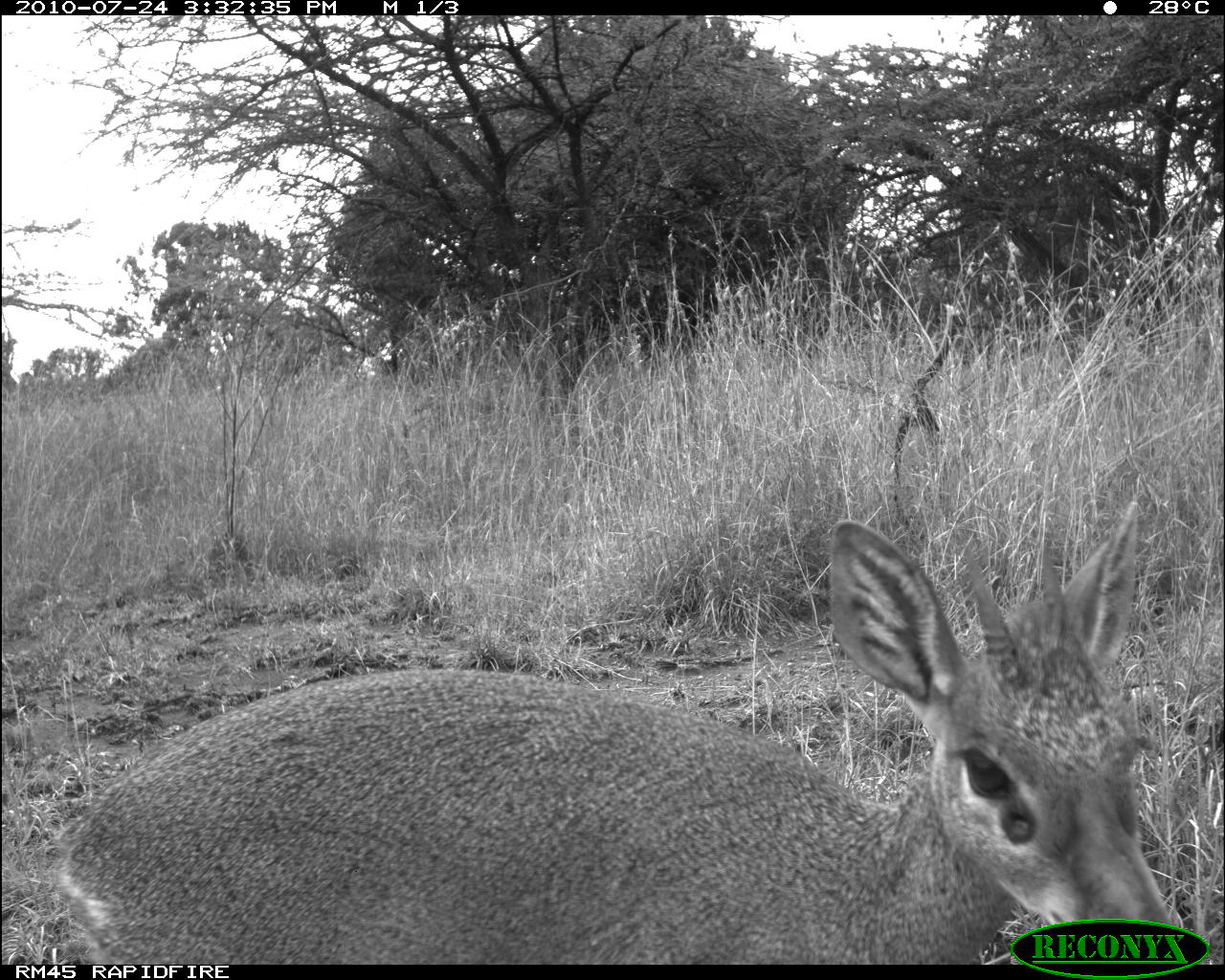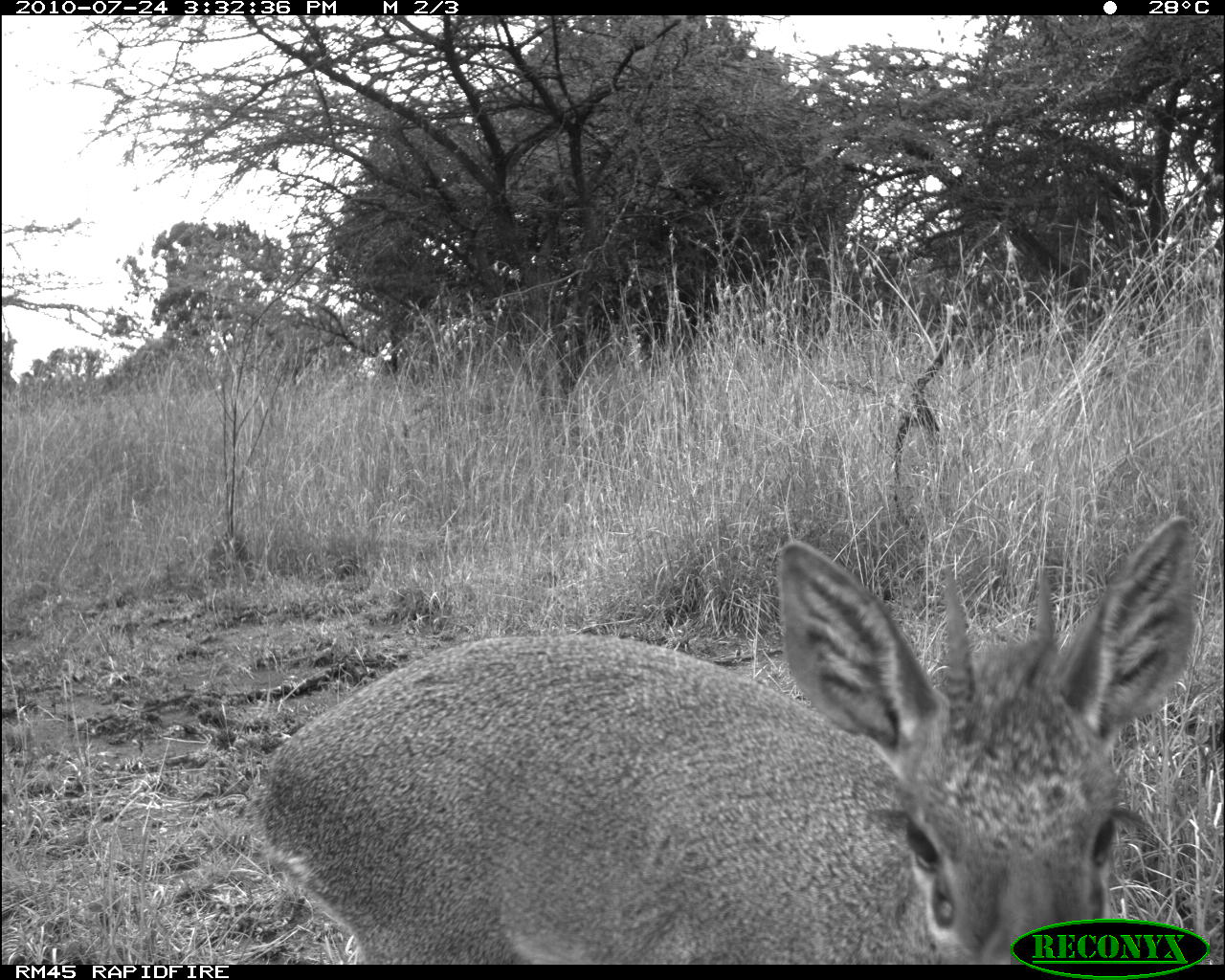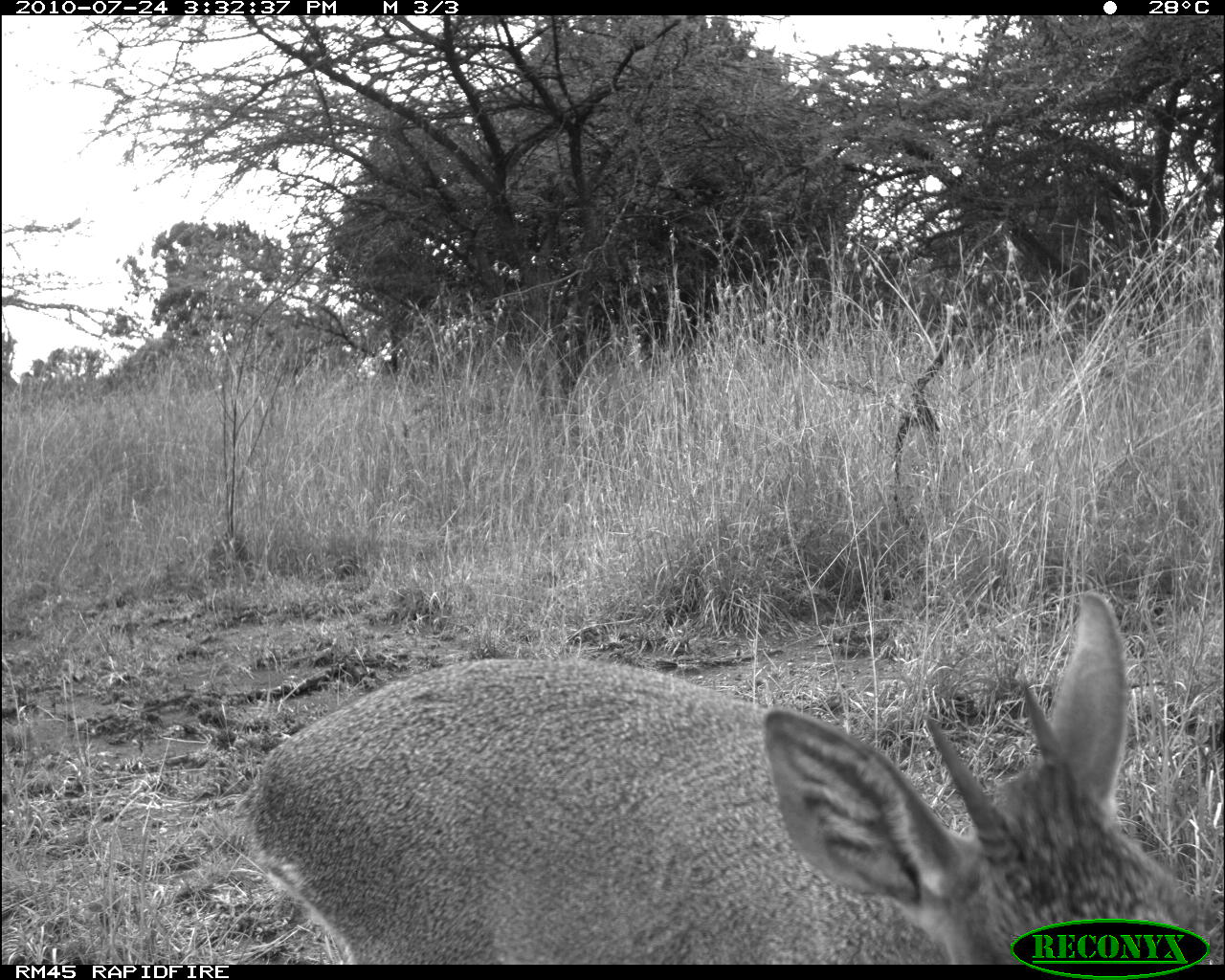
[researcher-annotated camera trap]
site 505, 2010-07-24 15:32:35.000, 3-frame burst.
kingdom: Animalia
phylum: Chordata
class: Mammalia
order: Artiodactyla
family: Bovidae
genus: Madoqua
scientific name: Madoqua guentheri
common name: günther's dik-dik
Madoqua guentheri (günther's dik-dik), count 1.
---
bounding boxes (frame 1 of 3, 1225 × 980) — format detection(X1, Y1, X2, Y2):
madoqua guentheri: detection(56, 500, 1179, 965)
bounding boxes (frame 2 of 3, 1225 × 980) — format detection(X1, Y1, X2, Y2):
madoqua guentheri: detection(248, 518, 1195, 966)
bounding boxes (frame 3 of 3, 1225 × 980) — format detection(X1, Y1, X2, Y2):
madoqua guentheri: detection(240, 591, 1212, 964)